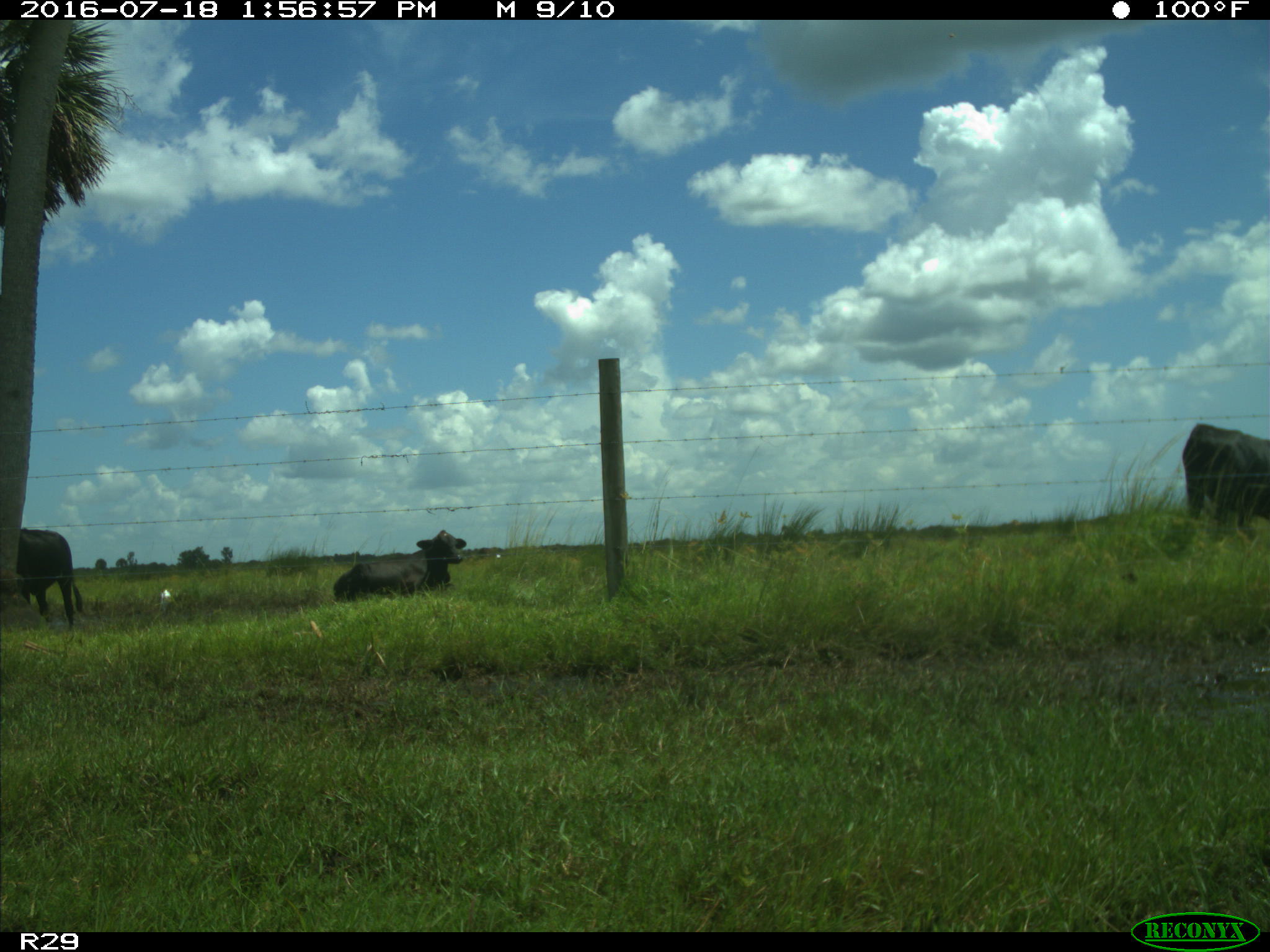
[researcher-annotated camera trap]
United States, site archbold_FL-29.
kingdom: Animalia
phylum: Chordata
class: Mammalia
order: Artiodactyla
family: Bovidae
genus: Bos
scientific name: Bos taurus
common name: domestic cow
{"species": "Bos taurus (domestic cow)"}